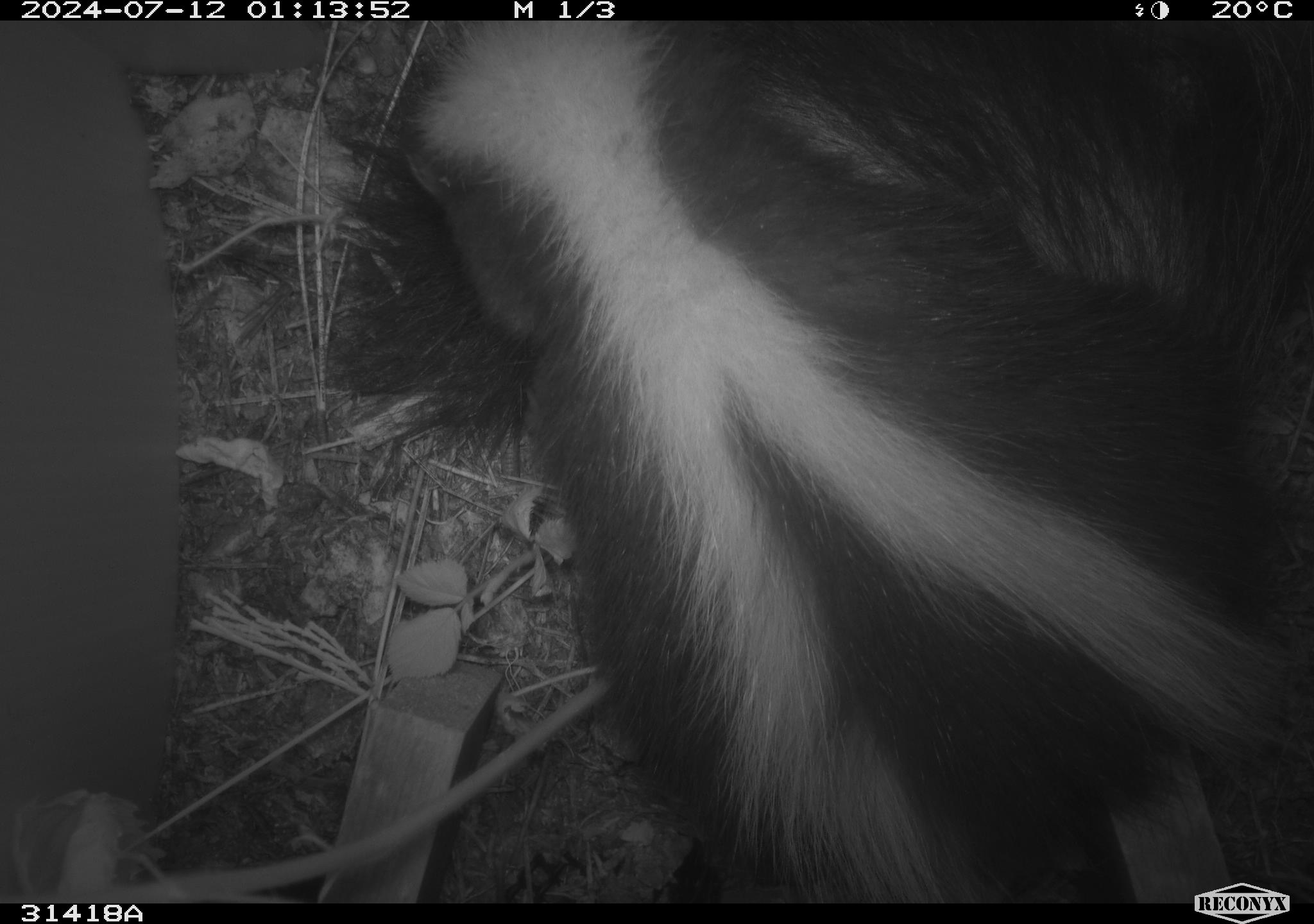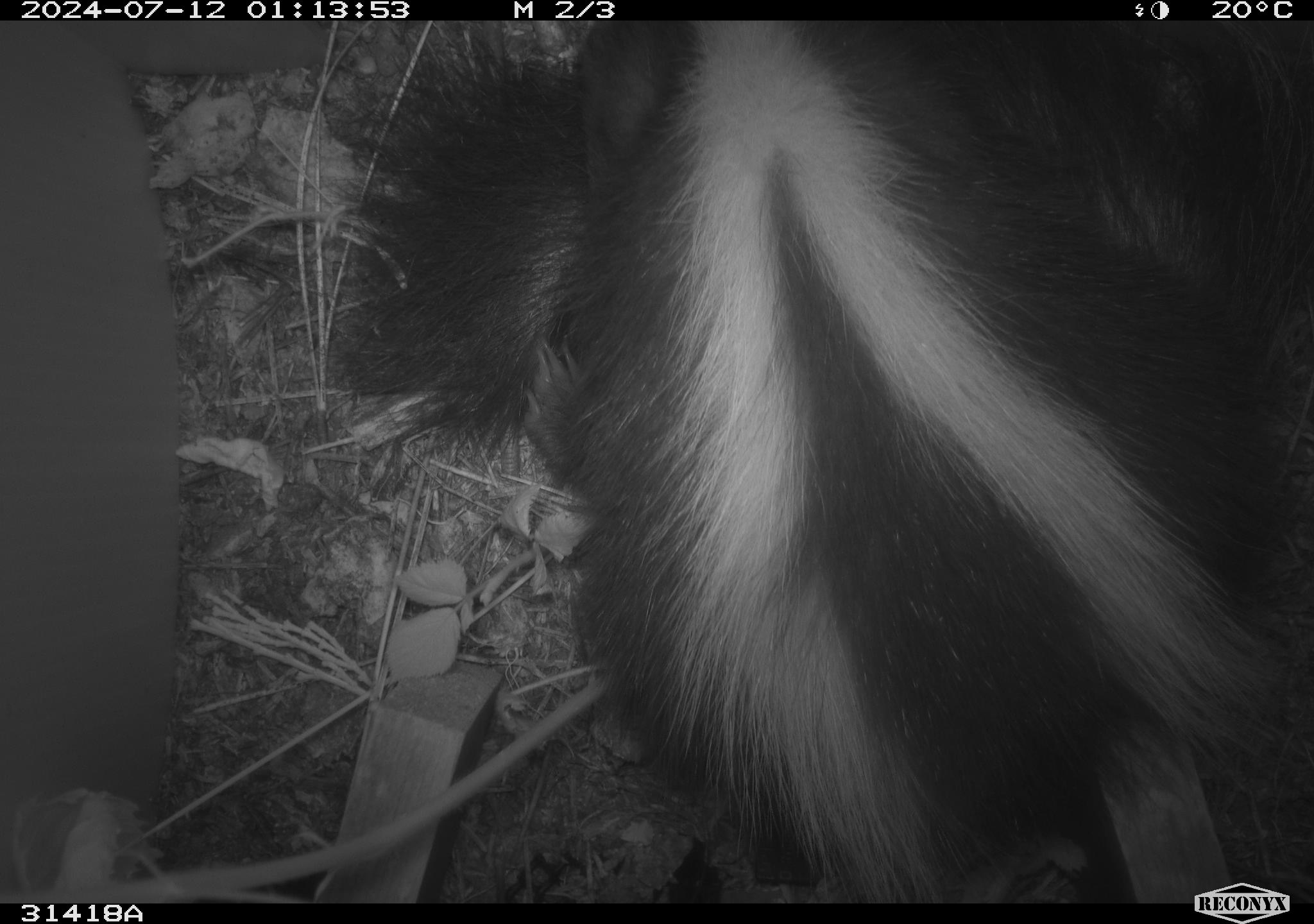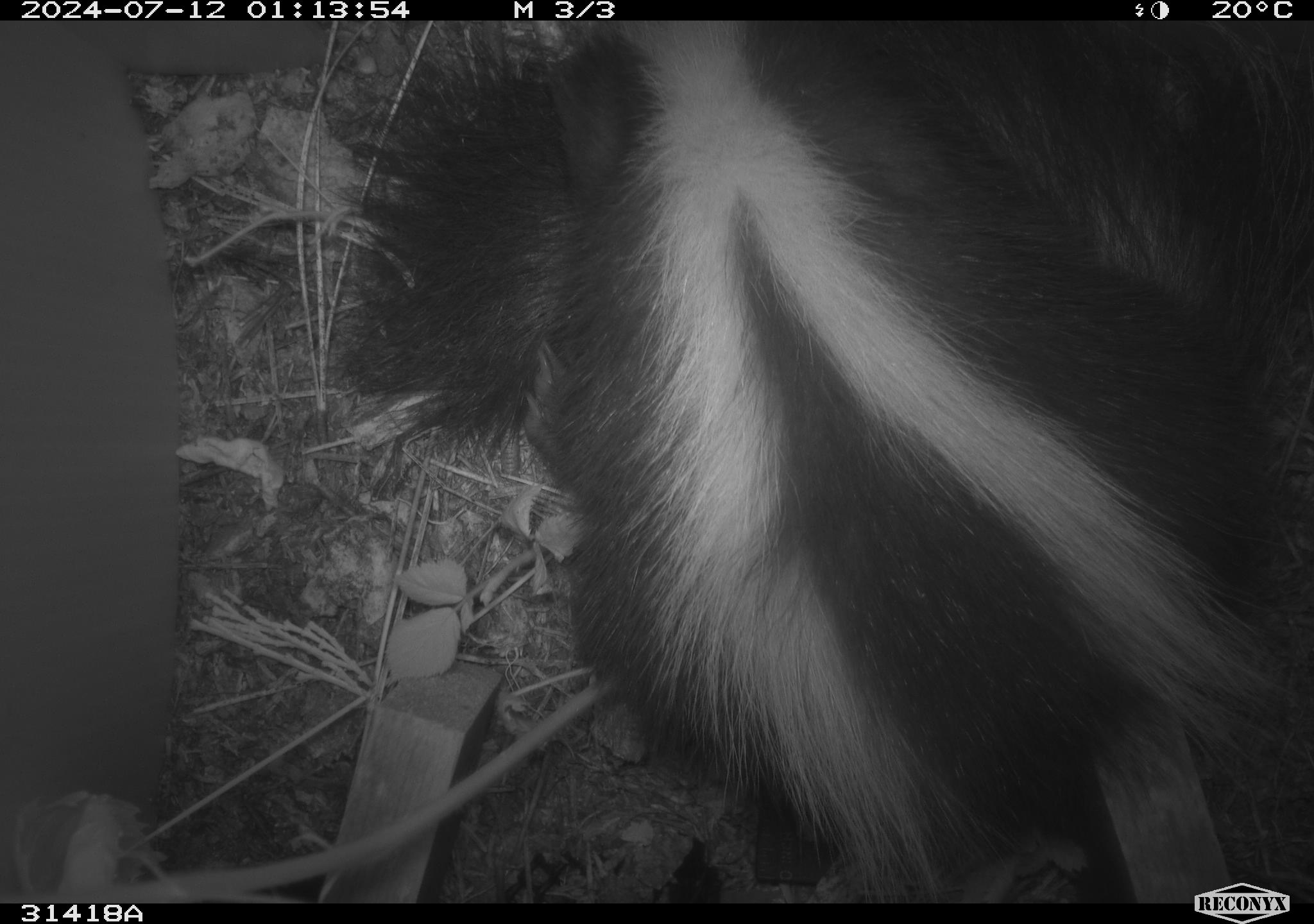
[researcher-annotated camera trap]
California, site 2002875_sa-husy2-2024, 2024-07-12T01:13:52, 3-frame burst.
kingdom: Animalia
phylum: Chordata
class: Mammalia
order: Carnivora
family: Mephitidae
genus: Mephitis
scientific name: Mephitis mephitis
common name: striped skunk